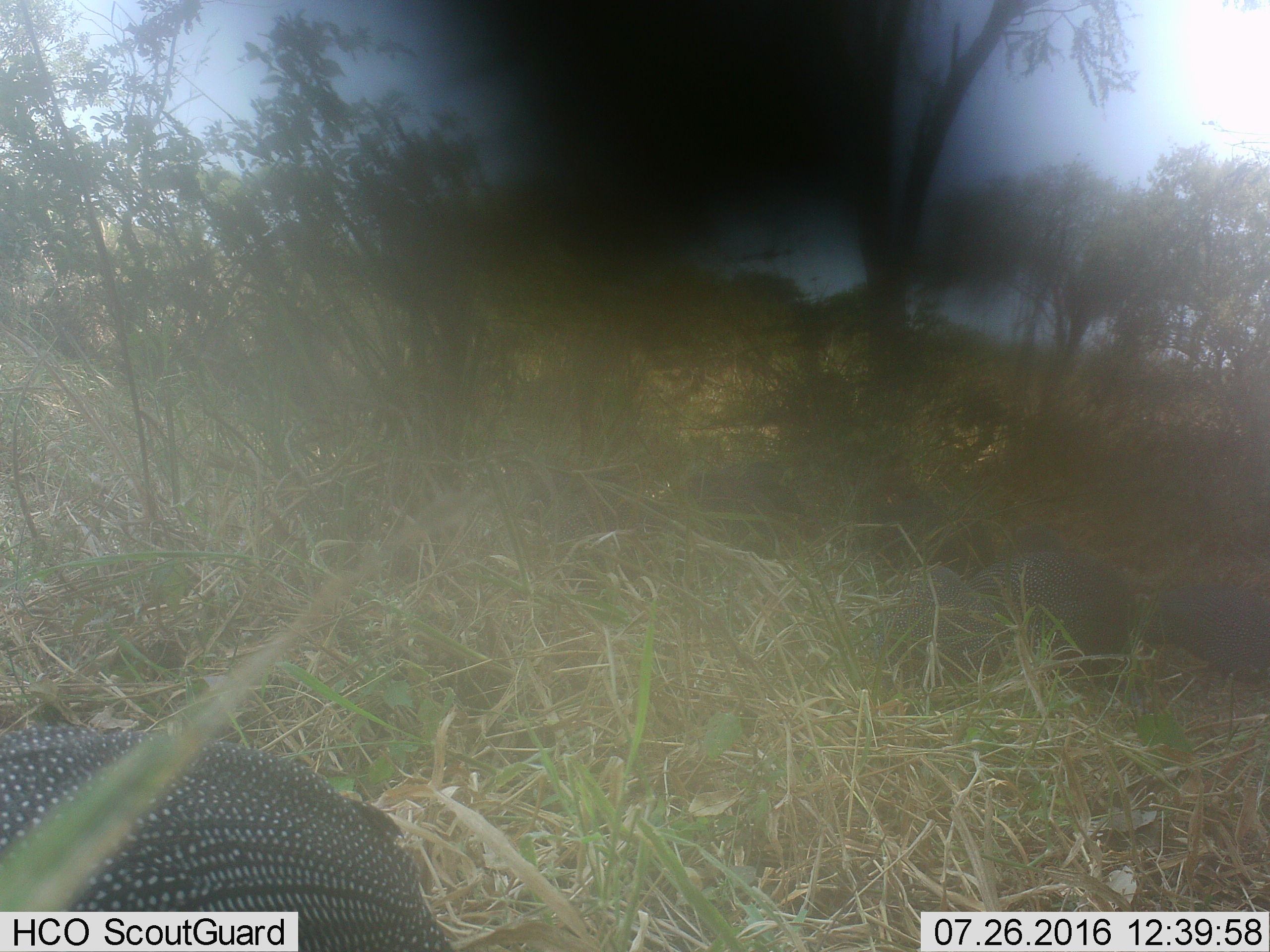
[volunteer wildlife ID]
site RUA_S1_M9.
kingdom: Animalia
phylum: Chordata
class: Aves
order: Galliformes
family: Numididae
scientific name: Numididae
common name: guineafowl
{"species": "guineafowl (Numididae)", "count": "7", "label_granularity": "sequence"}